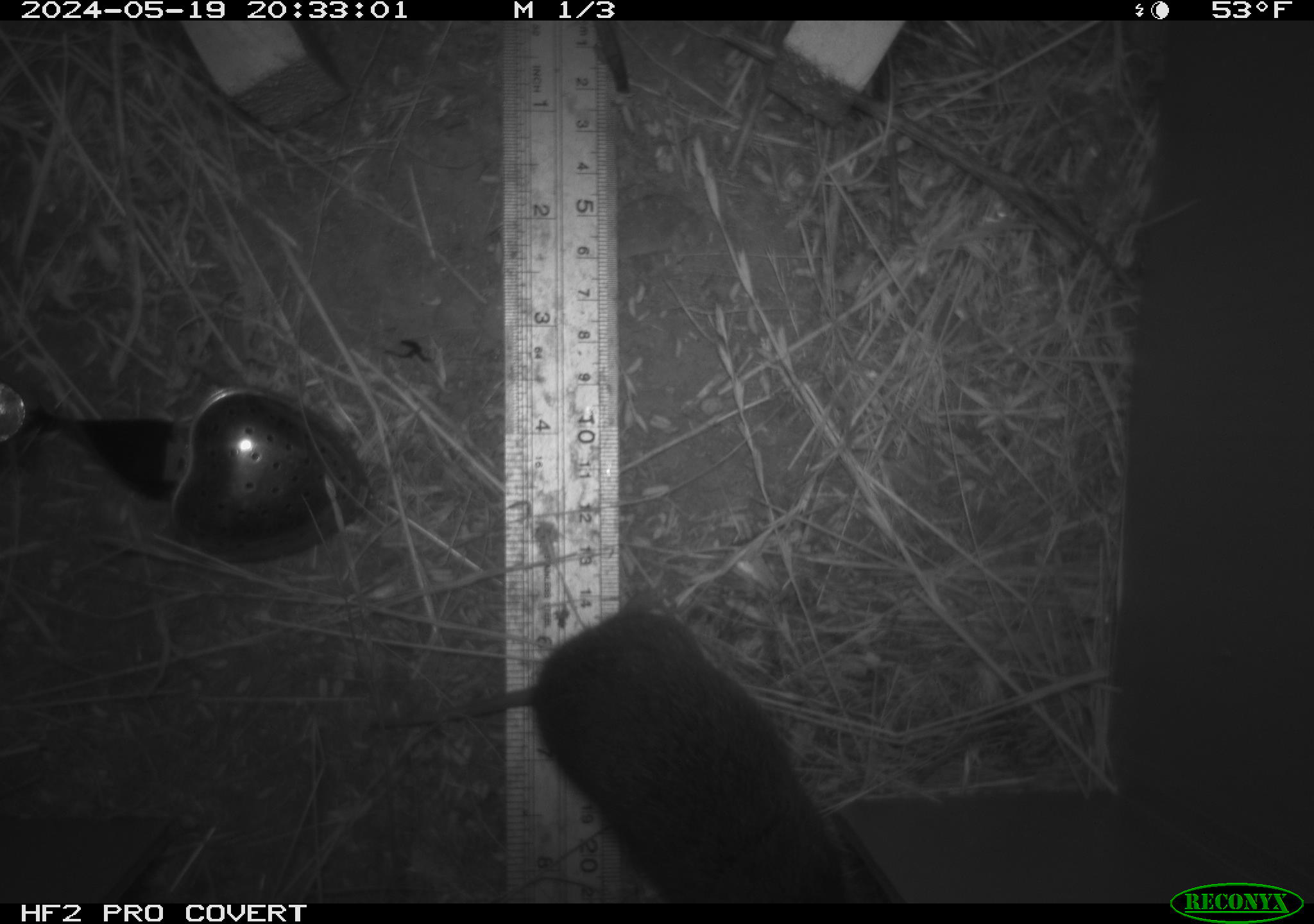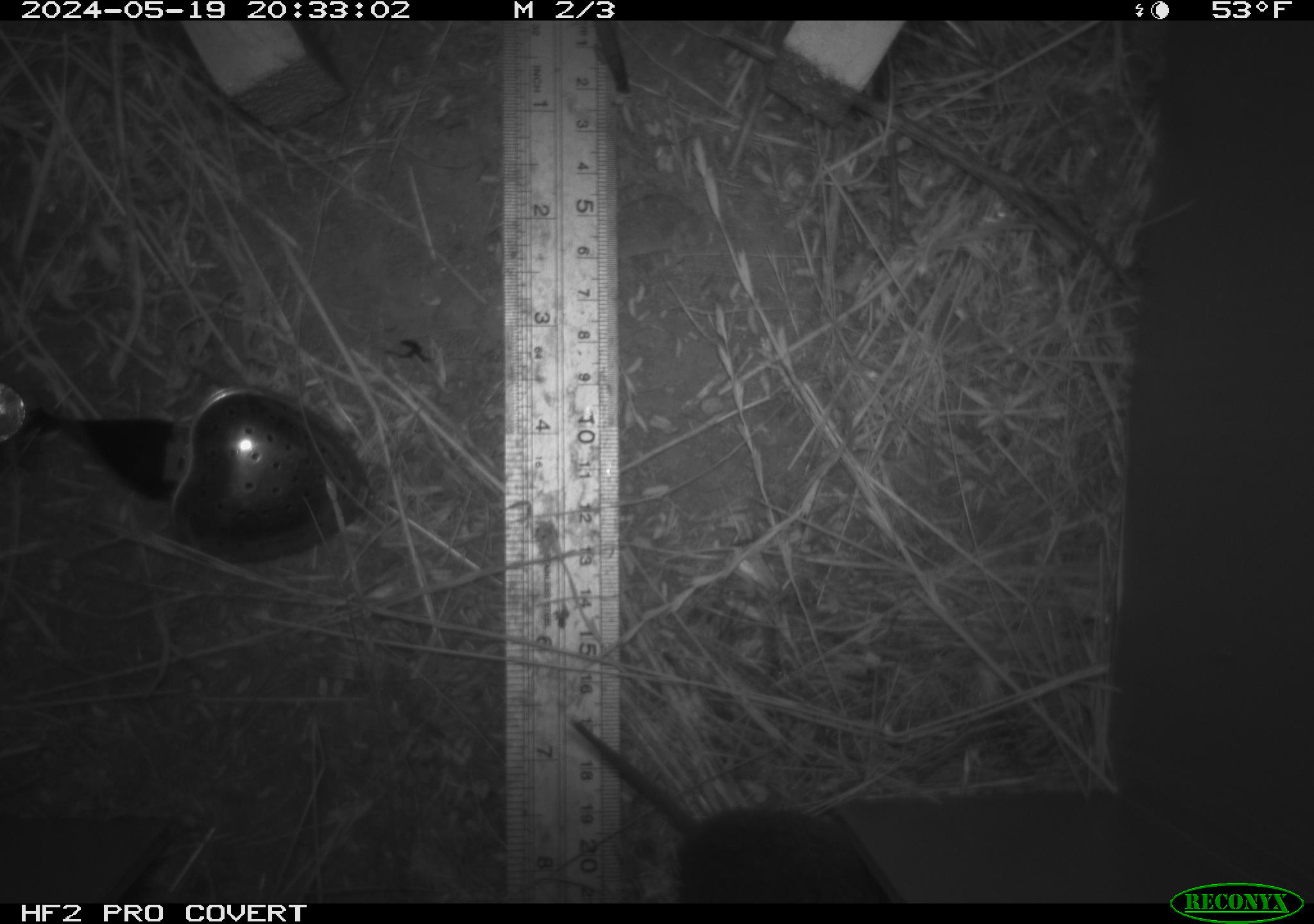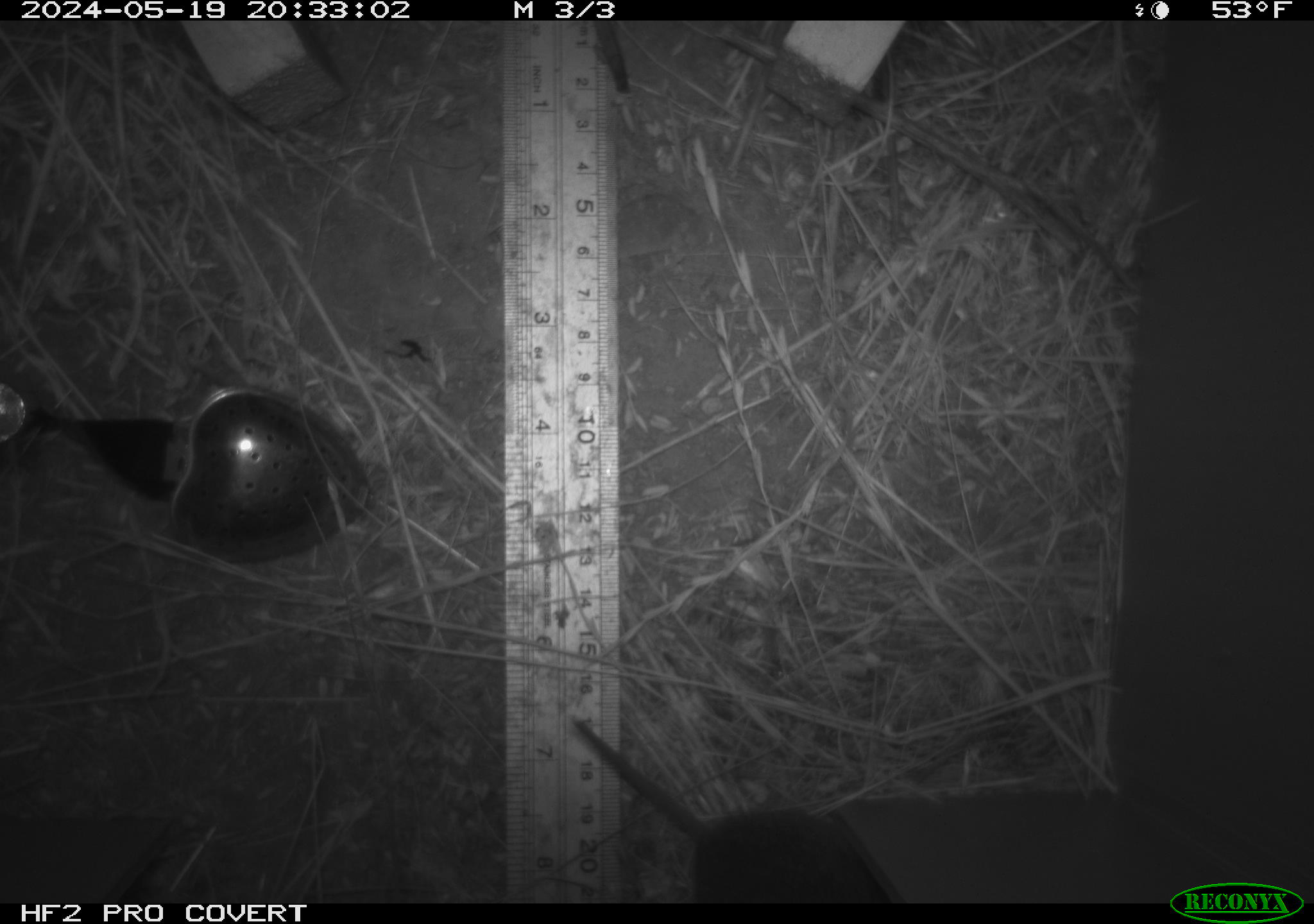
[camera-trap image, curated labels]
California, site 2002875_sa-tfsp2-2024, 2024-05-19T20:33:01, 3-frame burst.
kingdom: Animalia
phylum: Chordata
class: Mammalia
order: Rodentia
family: Cricetidae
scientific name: Arvicolinae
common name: voles, lemmings, and muskrats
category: arvicolinae subfamily